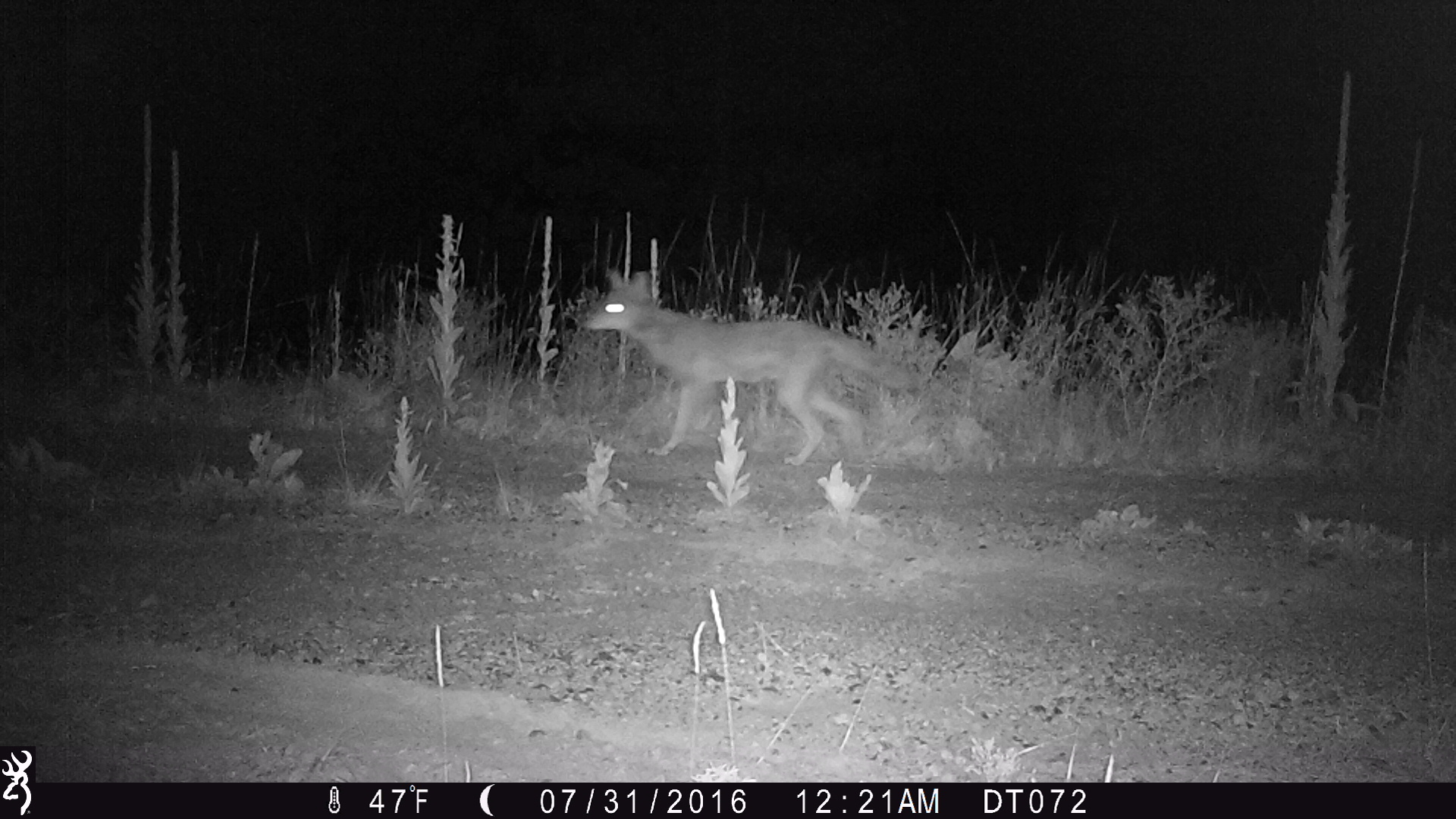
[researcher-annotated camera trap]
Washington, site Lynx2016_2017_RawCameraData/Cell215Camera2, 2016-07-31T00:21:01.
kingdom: Animalia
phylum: Chordata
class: Mammalia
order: Carnivora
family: Canidae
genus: Canis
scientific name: Canis latrans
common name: coyote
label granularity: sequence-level